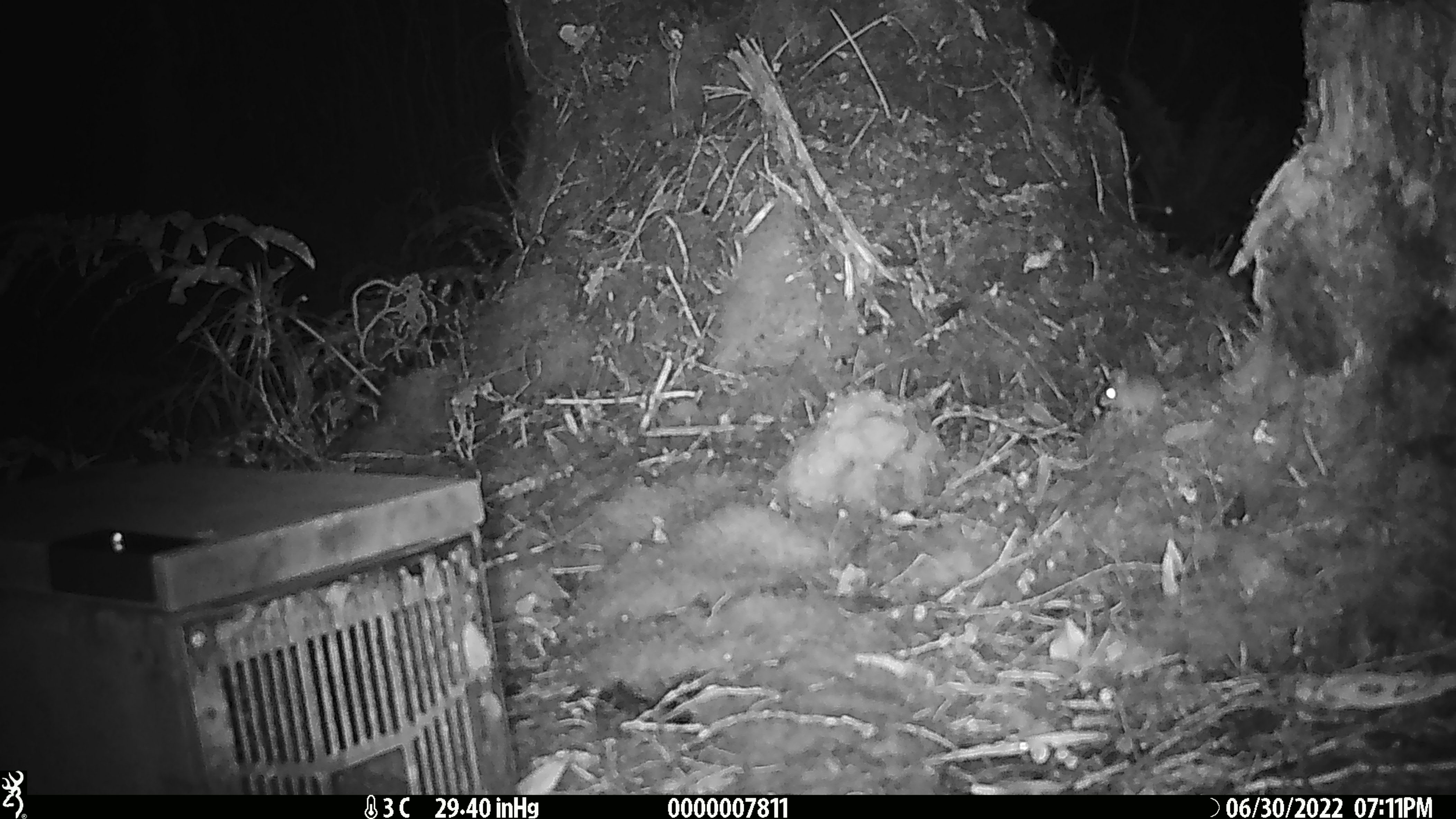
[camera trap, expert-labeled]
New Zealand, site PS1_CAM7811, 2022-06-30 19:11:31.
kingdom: Animalia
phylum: Chordata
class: Mammalia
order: Rodentia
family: Muridae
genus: Mus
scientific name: Mus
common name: mouse